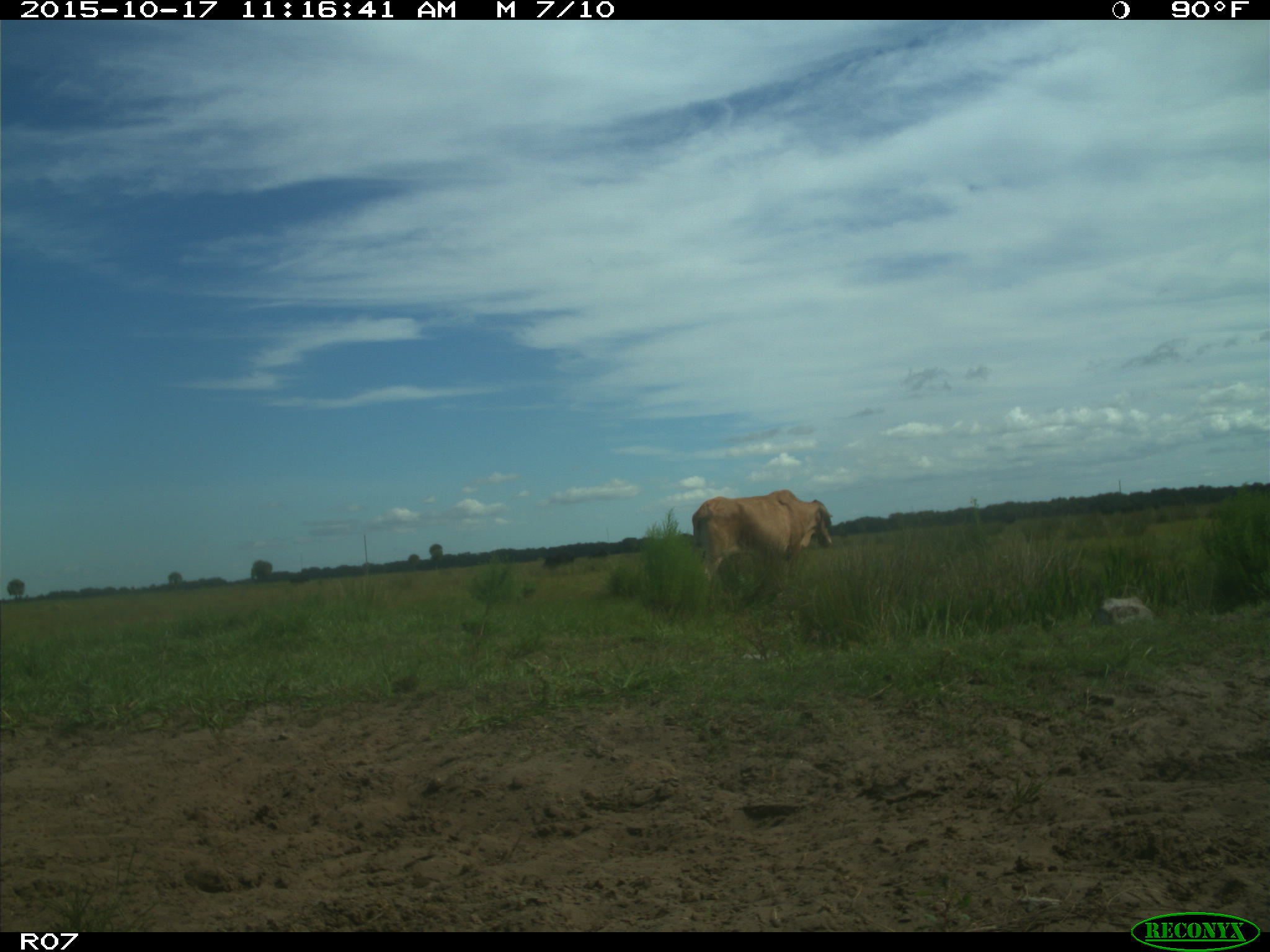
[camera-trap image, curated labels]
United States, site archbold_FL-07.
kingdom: Animalia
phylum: Chordata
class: Mammalia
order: Artiodactyla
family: Bovidae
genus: Bos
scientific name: Bos taurus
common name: domestic cow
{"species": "Bos taurus (domestic cow)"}